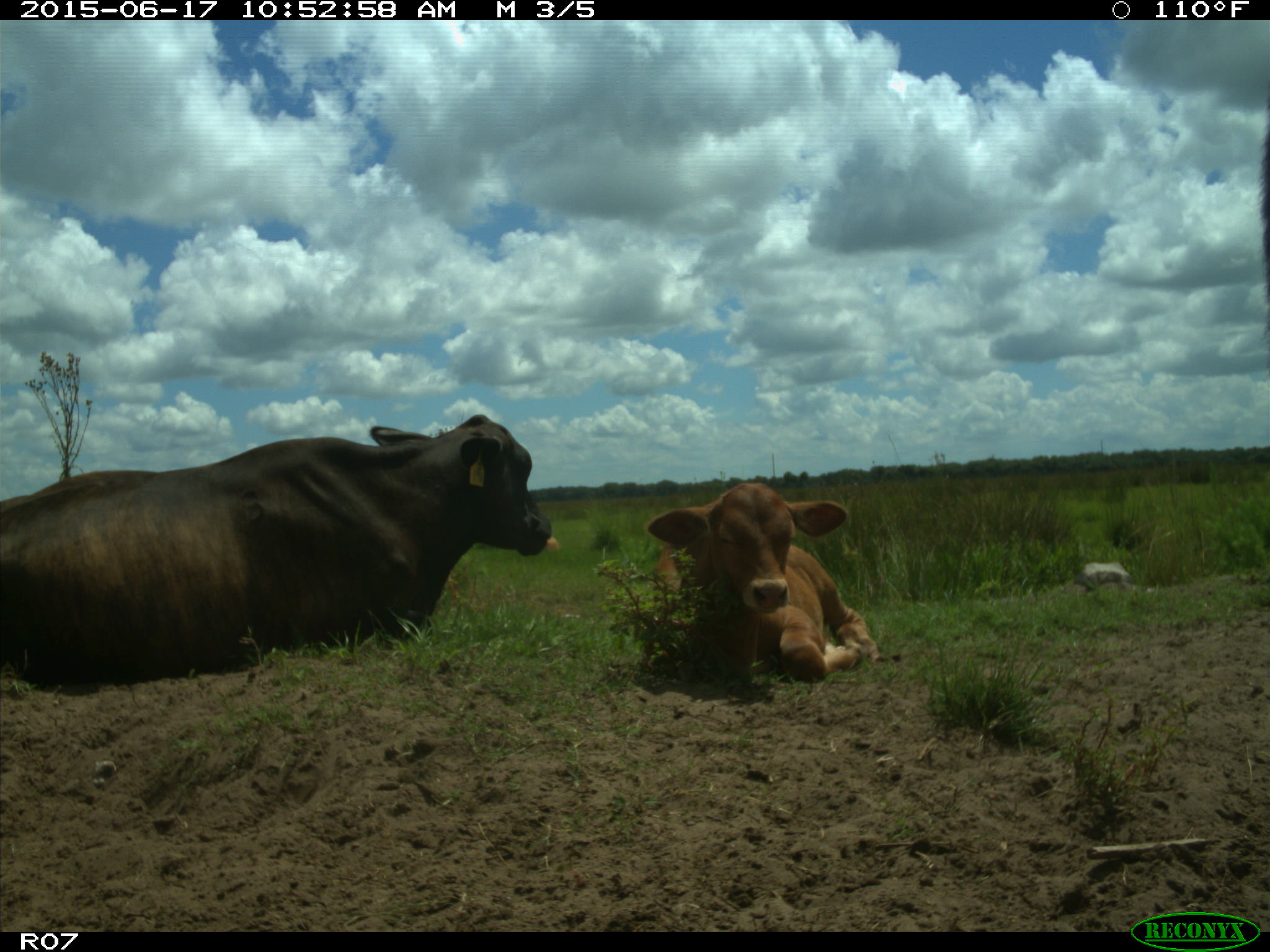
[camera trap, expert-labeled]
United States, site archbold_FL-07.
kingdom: Animalia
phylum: Chordata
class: Mammalia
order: Artiodactyla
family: Bovidae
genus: Bos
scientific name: Bos taurus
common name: domestic cow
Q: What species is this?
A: Bos taurus (domestic cow).